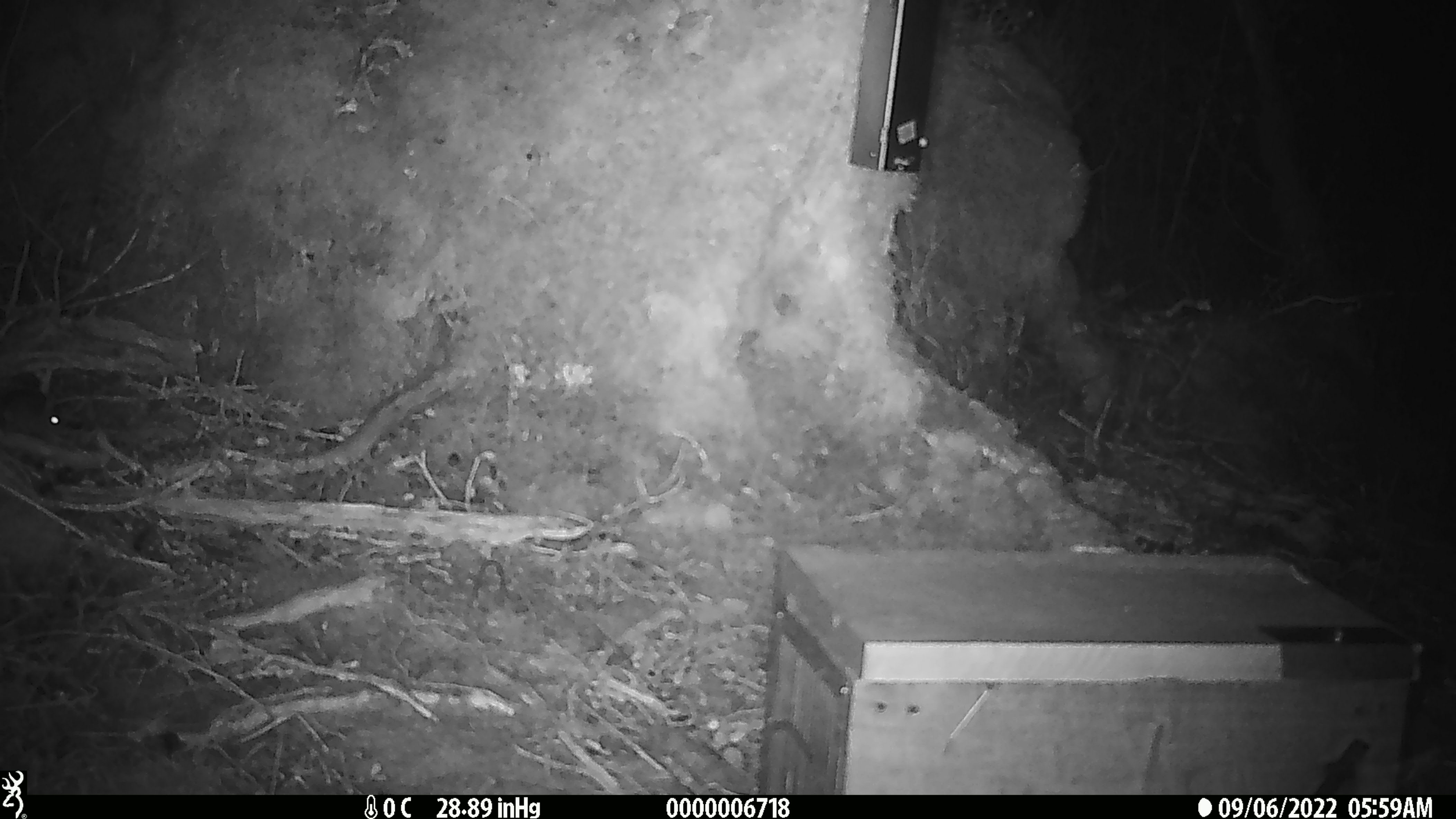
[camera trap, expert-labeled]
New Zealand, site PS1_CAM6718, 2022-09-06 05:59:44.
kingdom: Animalia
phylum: Chordata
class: Mammalia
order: Rodentia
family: Muridae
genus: Mus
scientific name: Mus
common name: mouse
Mouse (Mus).